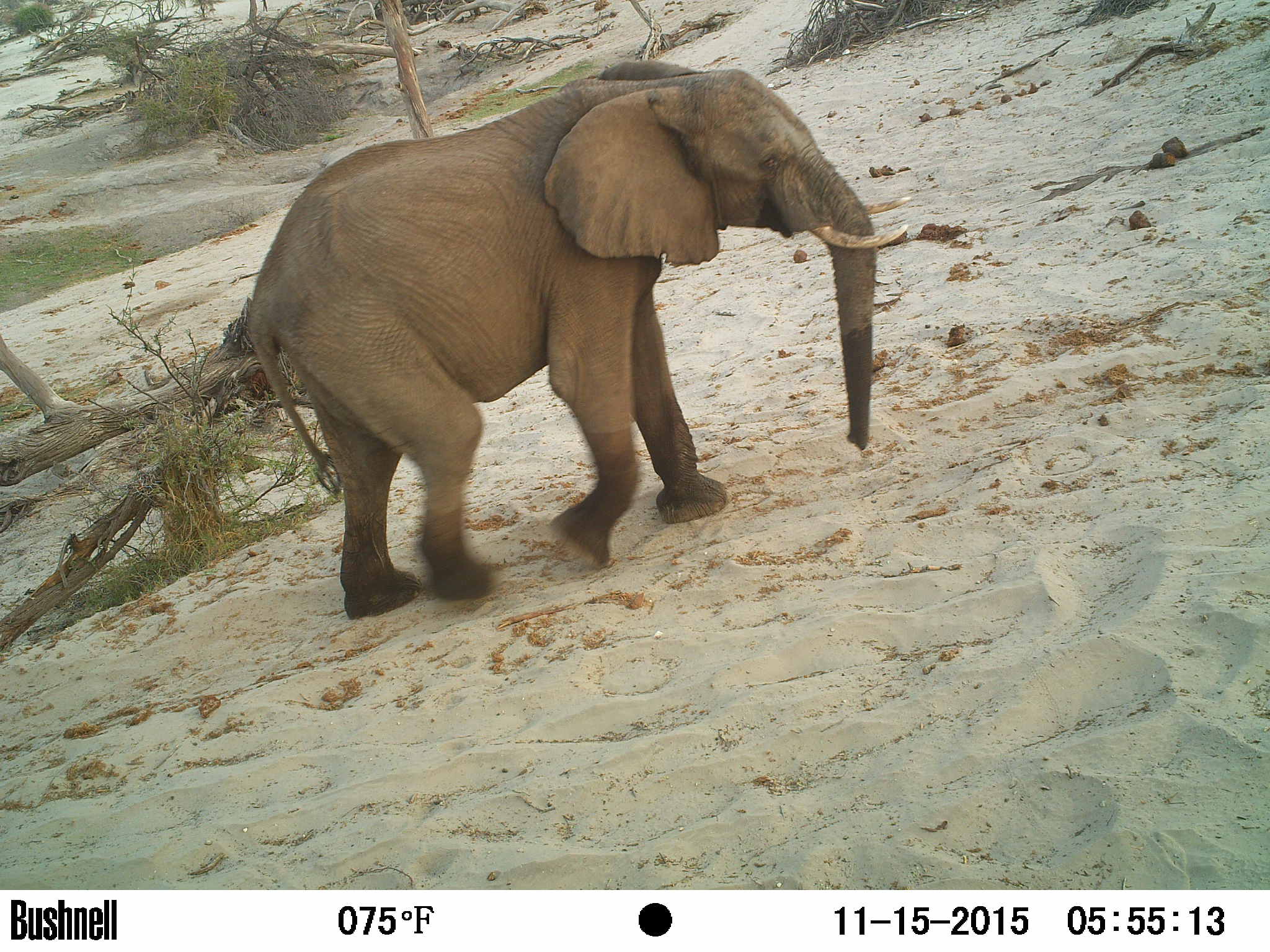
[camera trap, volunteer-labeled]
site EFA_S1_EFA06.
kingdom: Animalia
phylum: Chordata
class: Mammalia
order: Proboscidea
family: Elephantidae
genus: Loxodonta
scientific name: Loxodonta africana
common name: african bush elephant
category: elephant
Elephant (african bush elephant) (Loxodonta africana), count 1. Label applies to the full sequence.